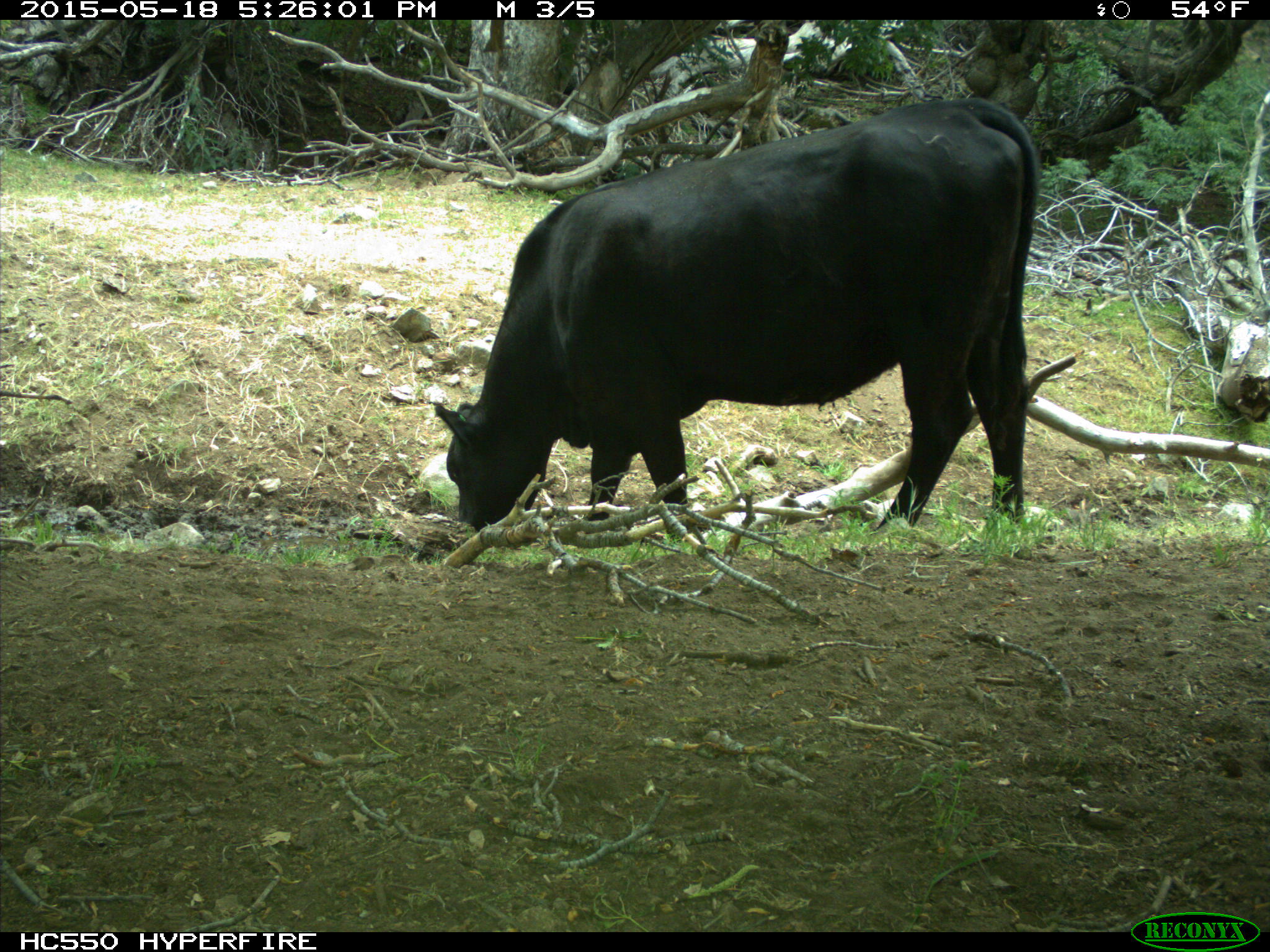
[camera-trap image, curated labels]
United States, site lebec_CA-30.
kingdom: Animalia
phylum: Chordata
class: Mammalia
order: Artiodactyla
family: Bovidae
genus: Bos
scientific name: Bos taurus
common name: domestic cow